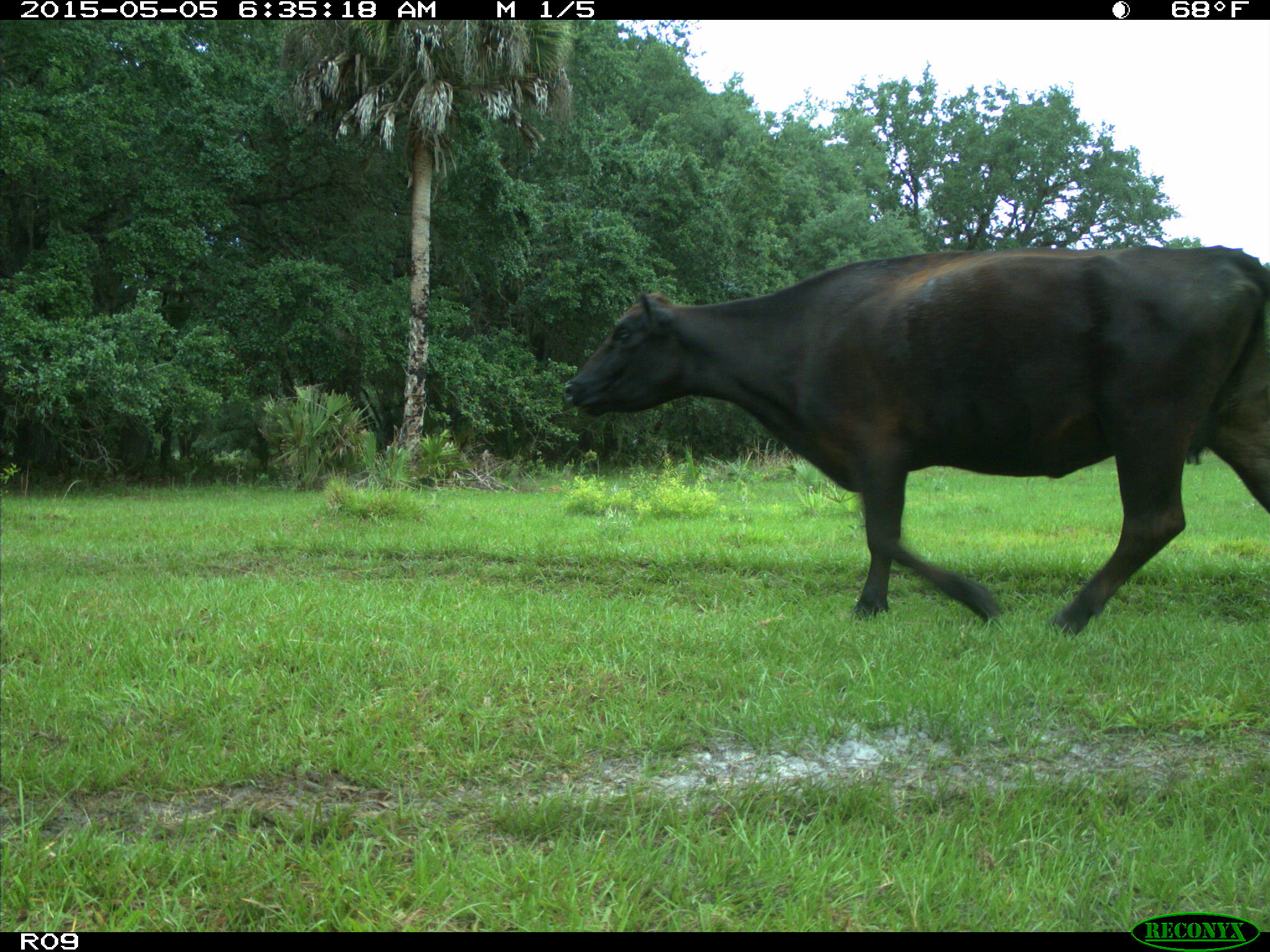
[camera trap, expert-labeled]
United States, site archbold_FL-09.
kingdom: Animalia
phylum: Chordata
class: Mammalia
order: Artiodactyla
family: Bovidae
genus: Bos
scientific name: Bos taurus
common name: domestic cow